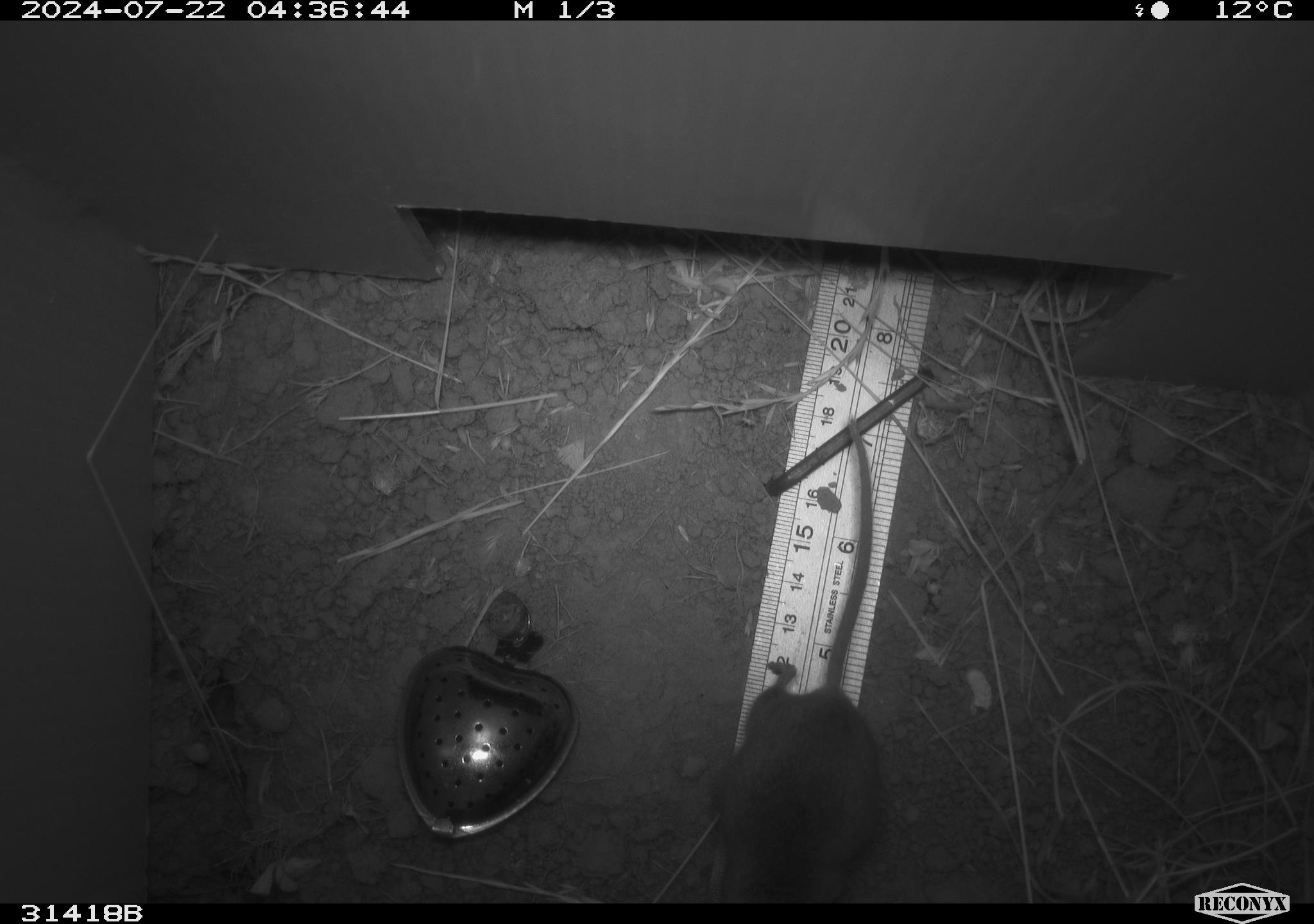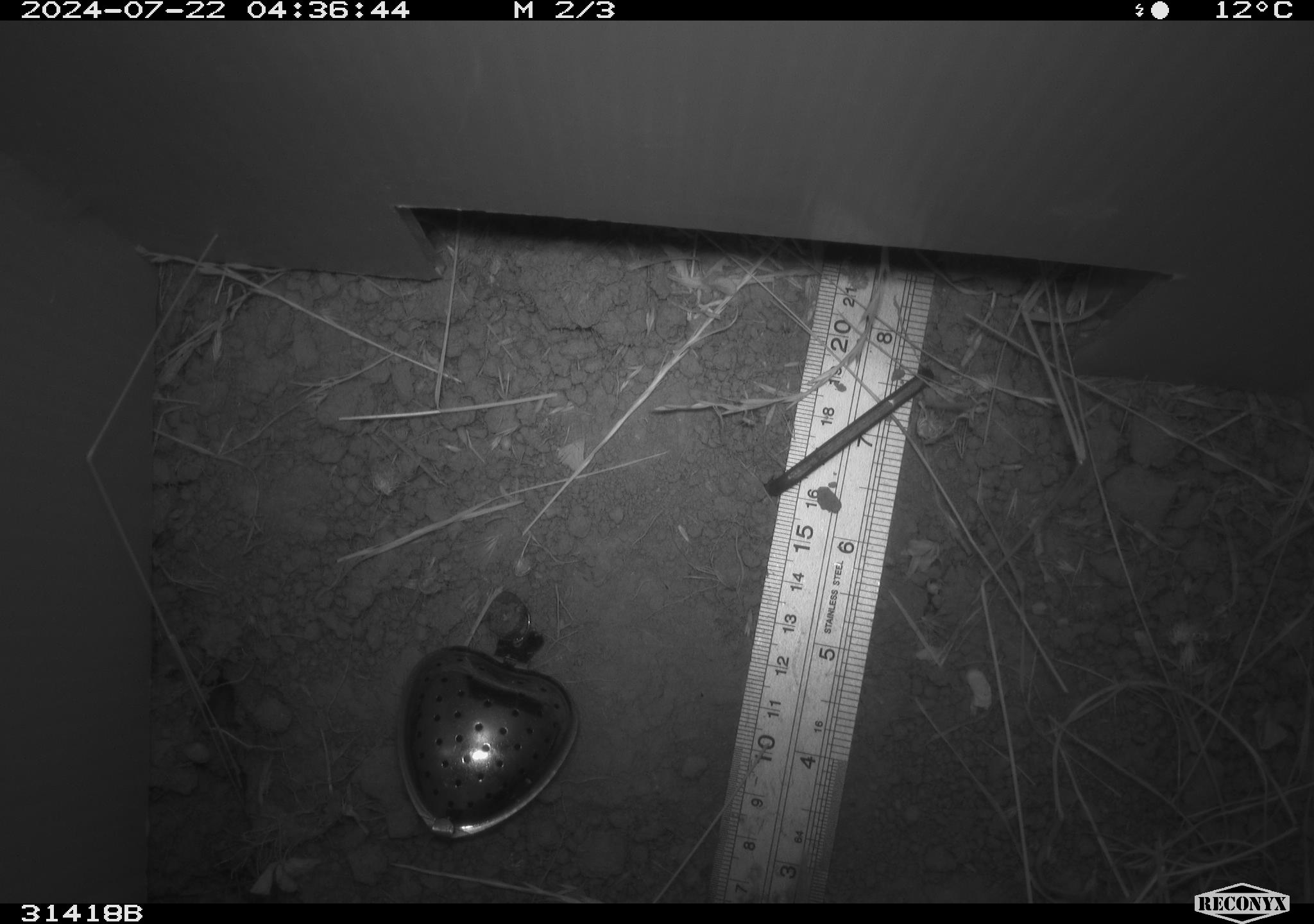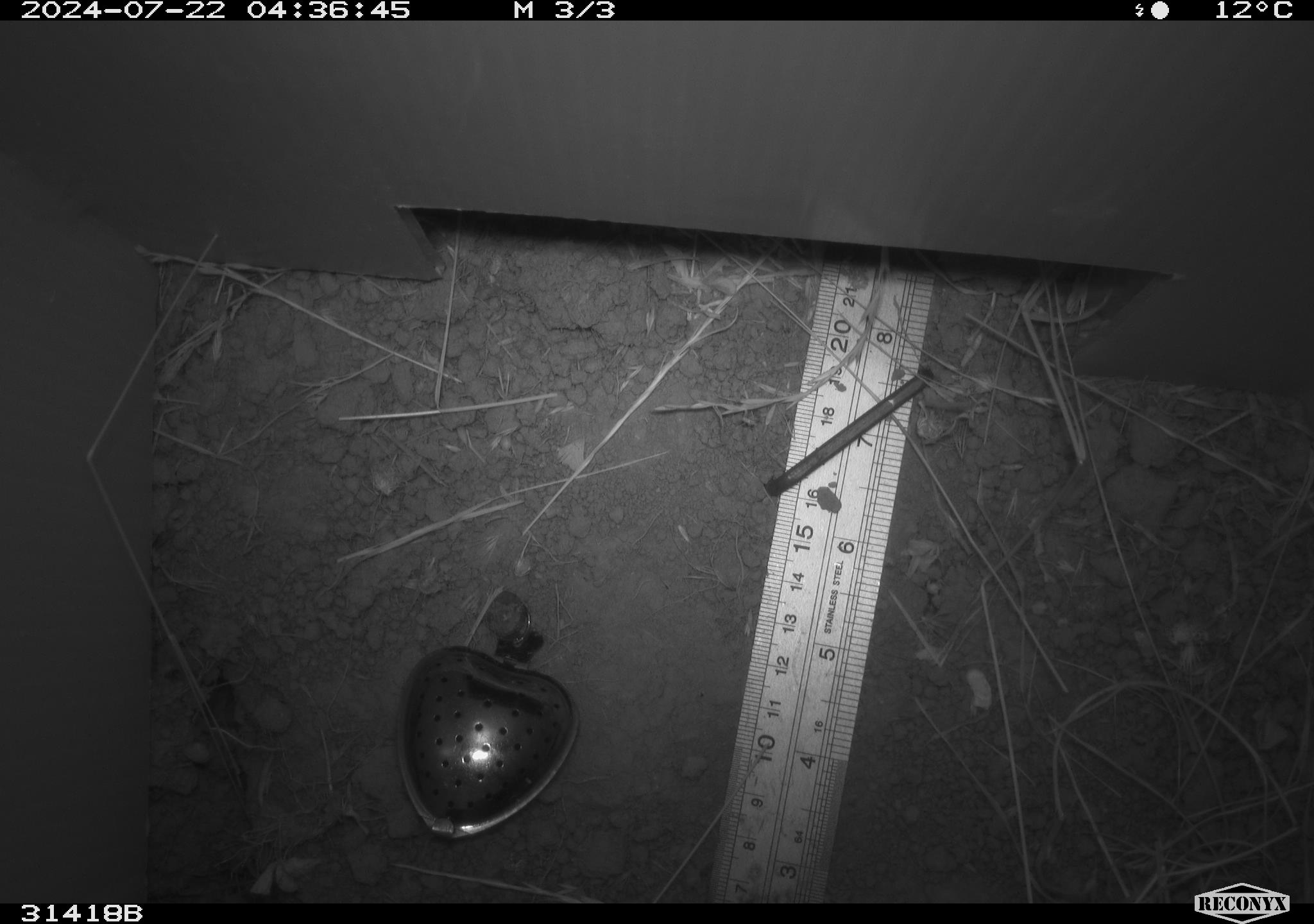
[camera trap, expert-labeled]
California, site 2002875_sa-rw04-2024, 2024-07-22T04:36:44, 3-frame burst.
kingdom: Animalia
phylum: Chordata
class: Mammalia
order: Rodentia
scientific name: Rodentia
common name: rodent